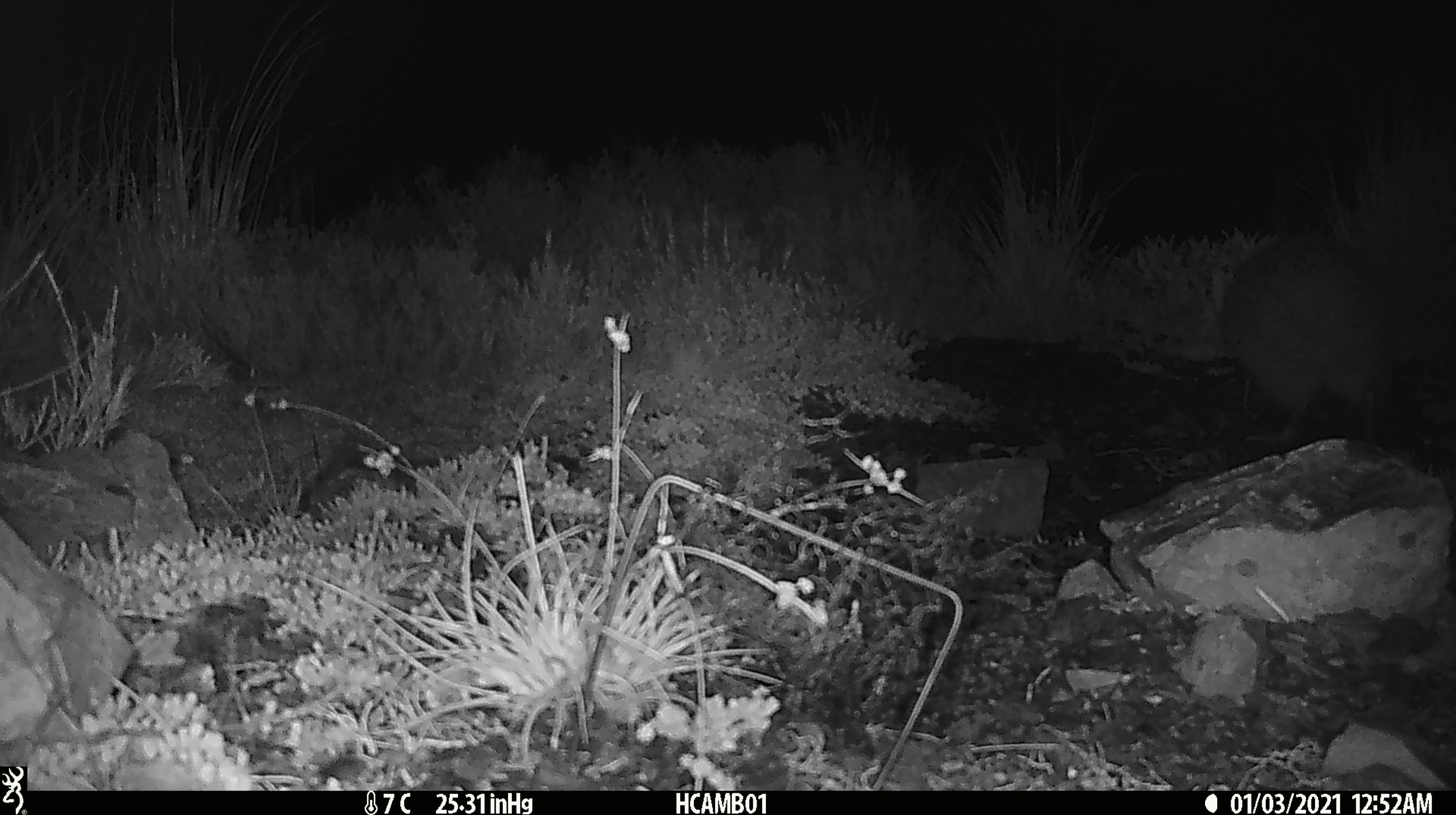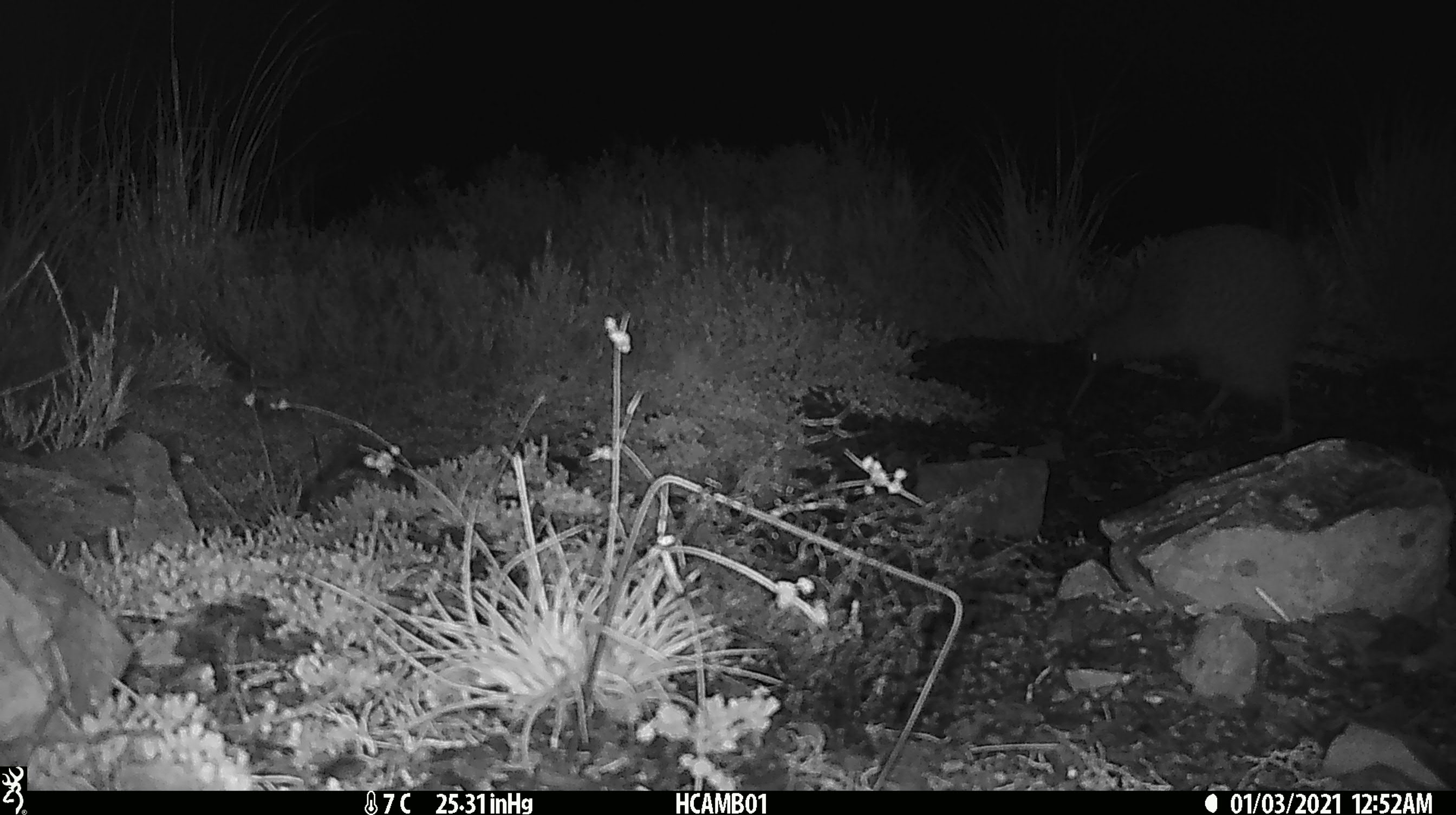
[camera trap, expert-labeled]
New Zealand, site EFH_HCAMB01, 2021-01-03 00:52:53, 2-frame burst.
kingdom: Animalia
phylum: Chordata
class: Aves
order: Apterygiformes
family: Apterygidae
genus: Apteryx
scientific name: Apteryx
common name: kiwi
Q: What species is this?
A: Kiwi (Apteryx).